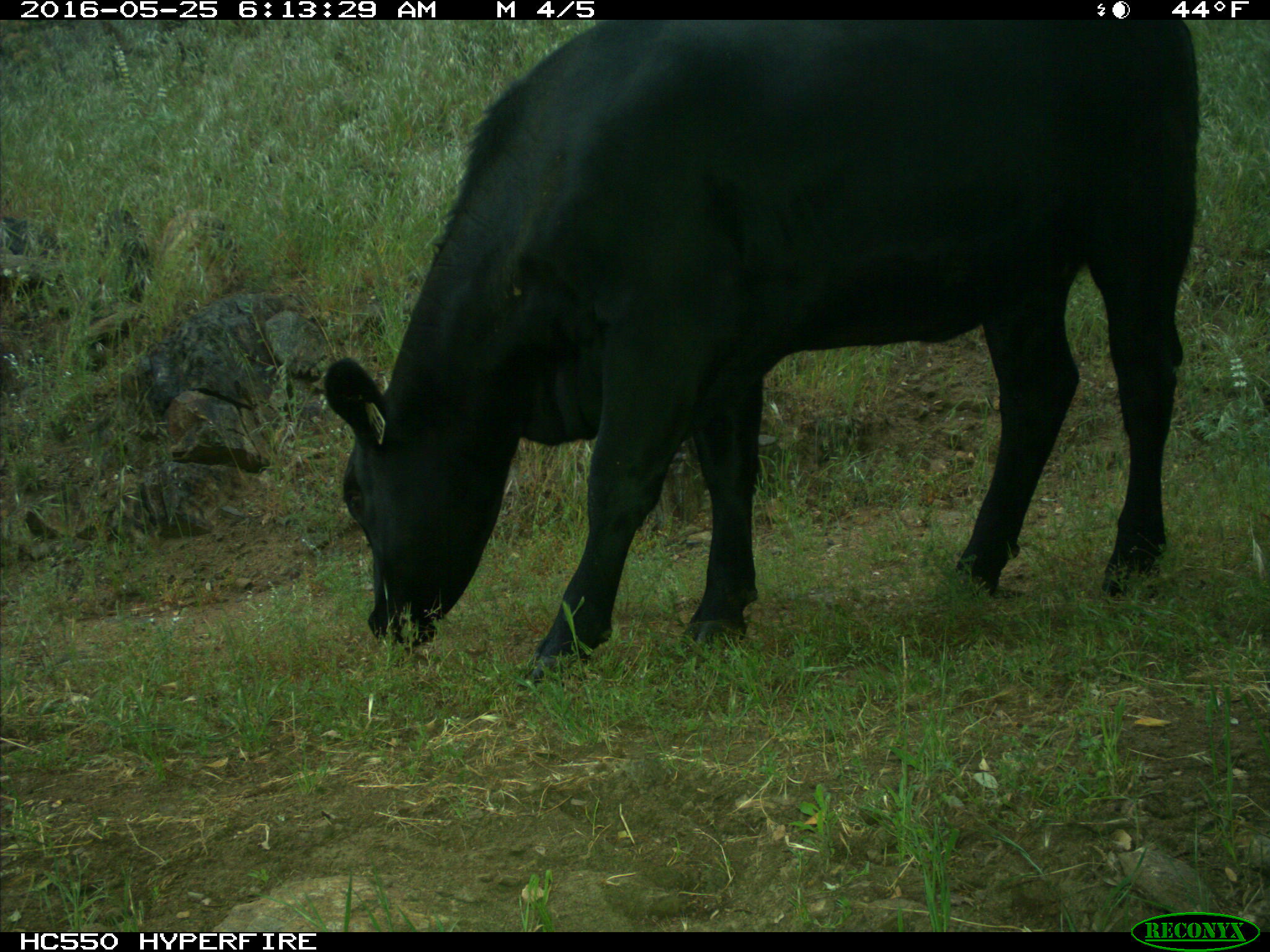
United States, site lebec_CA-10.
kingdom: Animalia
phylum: Chordata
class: Mammalia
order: Artiodactyla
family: Bovidae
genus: Bos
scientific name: Bos taurus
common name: domestic cow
Bos taurus (domestic cow).